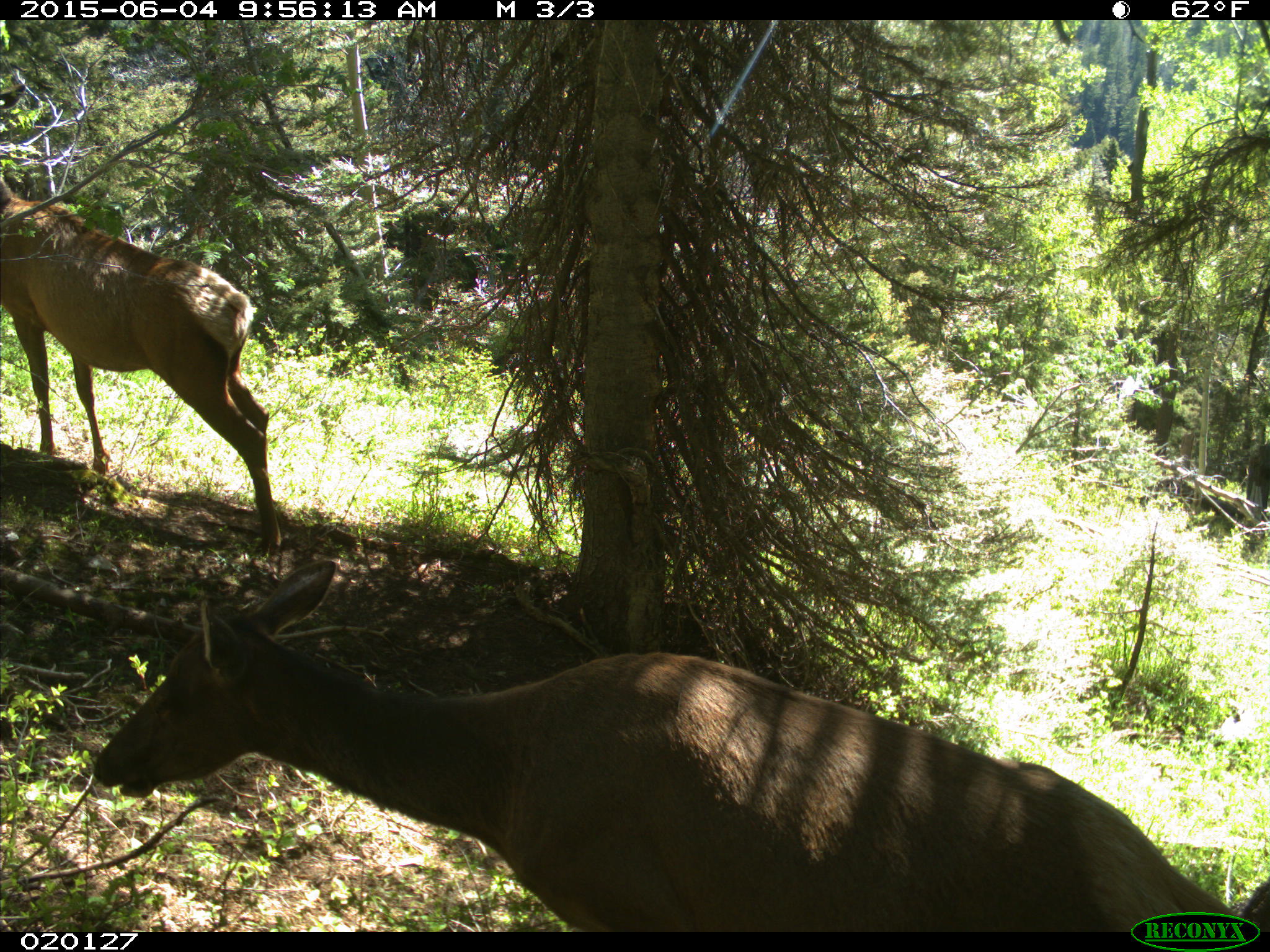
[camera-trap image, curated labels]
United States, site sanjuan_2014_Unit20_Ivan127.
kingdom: Animalia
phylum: Chordata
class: Mammalia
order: Artiodactyla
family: Cervidae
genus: Cervus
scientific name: Cervus elaphus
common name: red deer